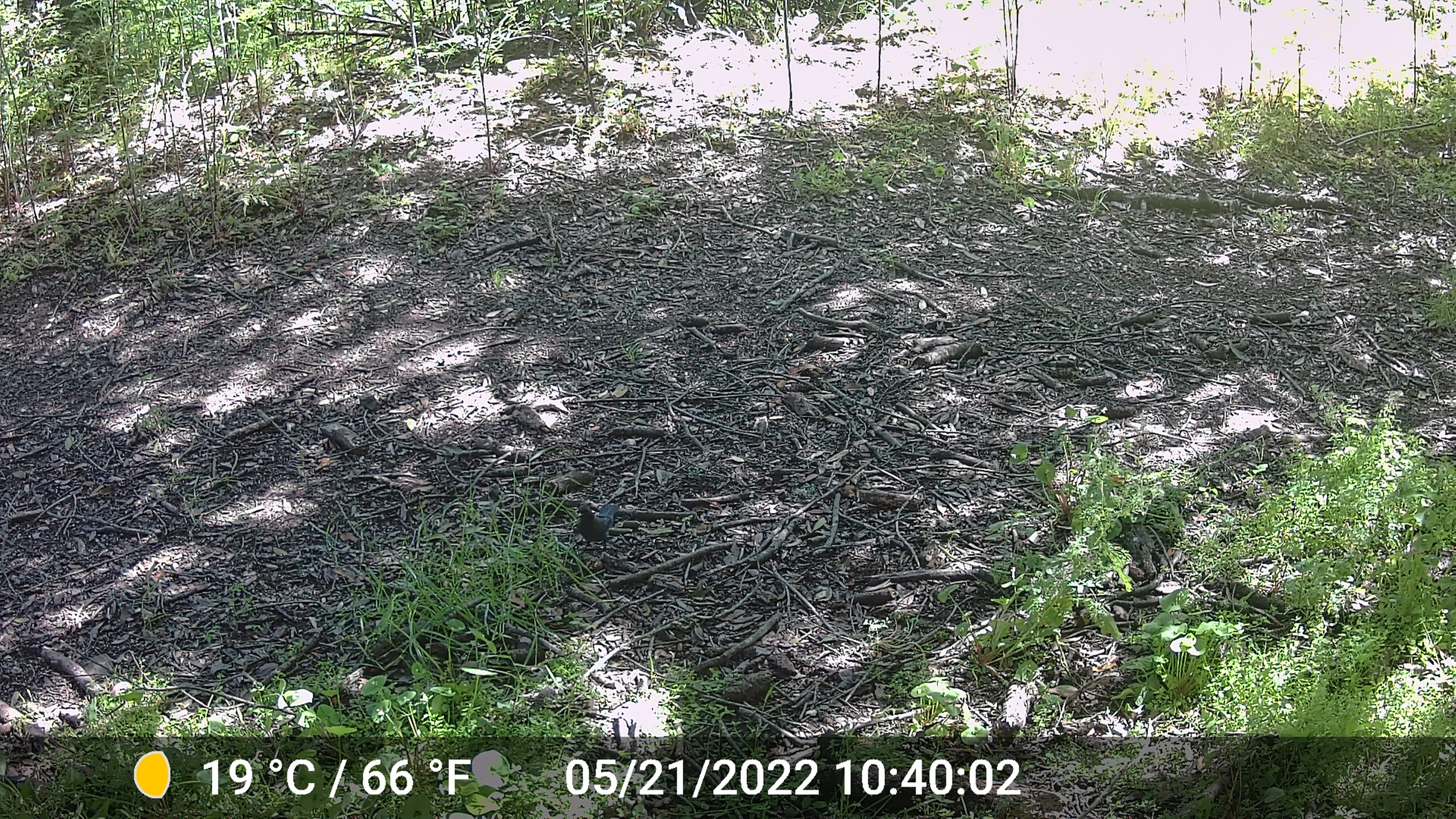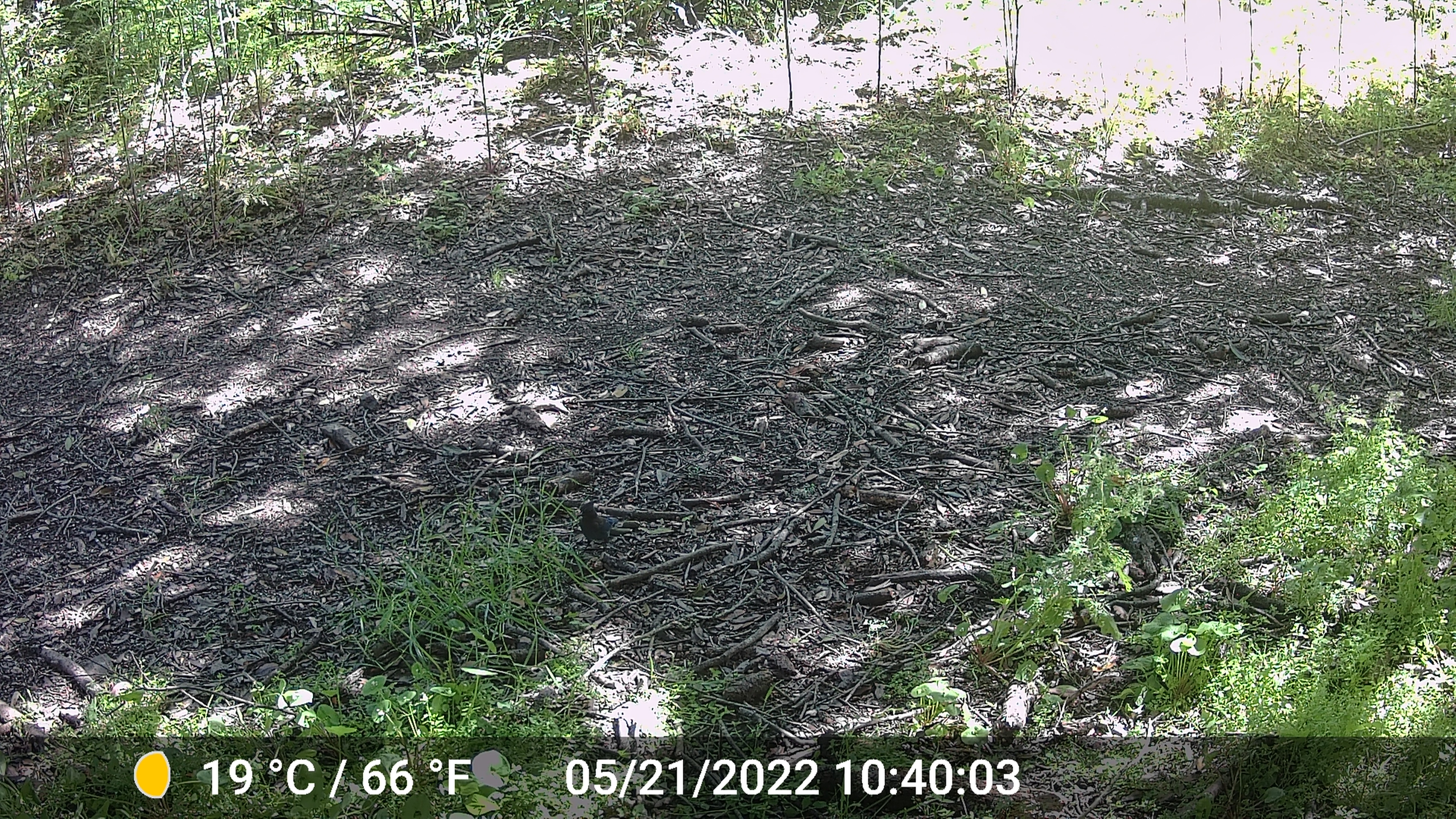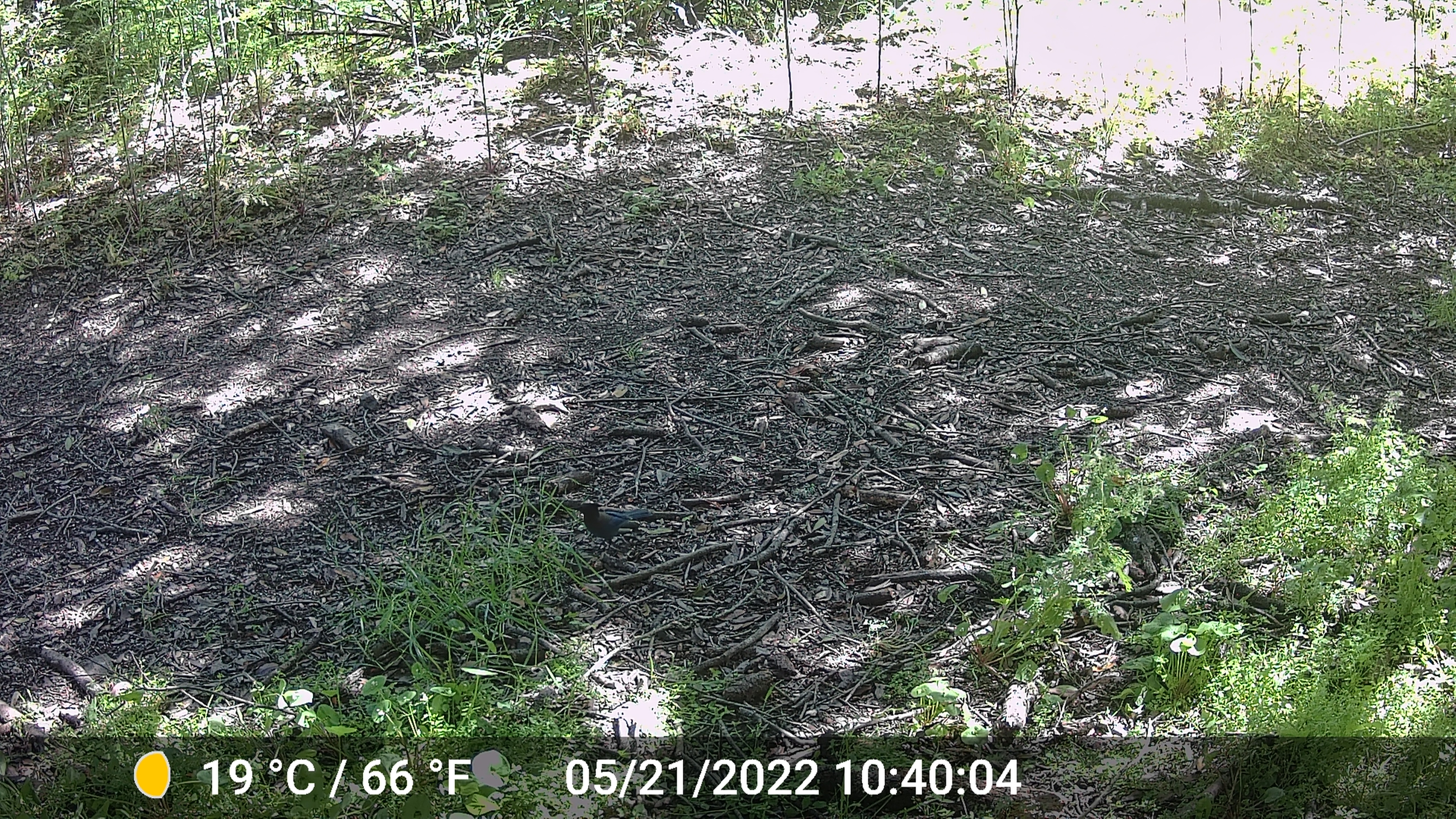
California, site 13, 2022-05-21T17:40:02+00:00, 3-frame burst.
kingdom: Animalia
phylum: Chordata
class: Aves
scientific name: Aves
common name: bird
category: unknown bird